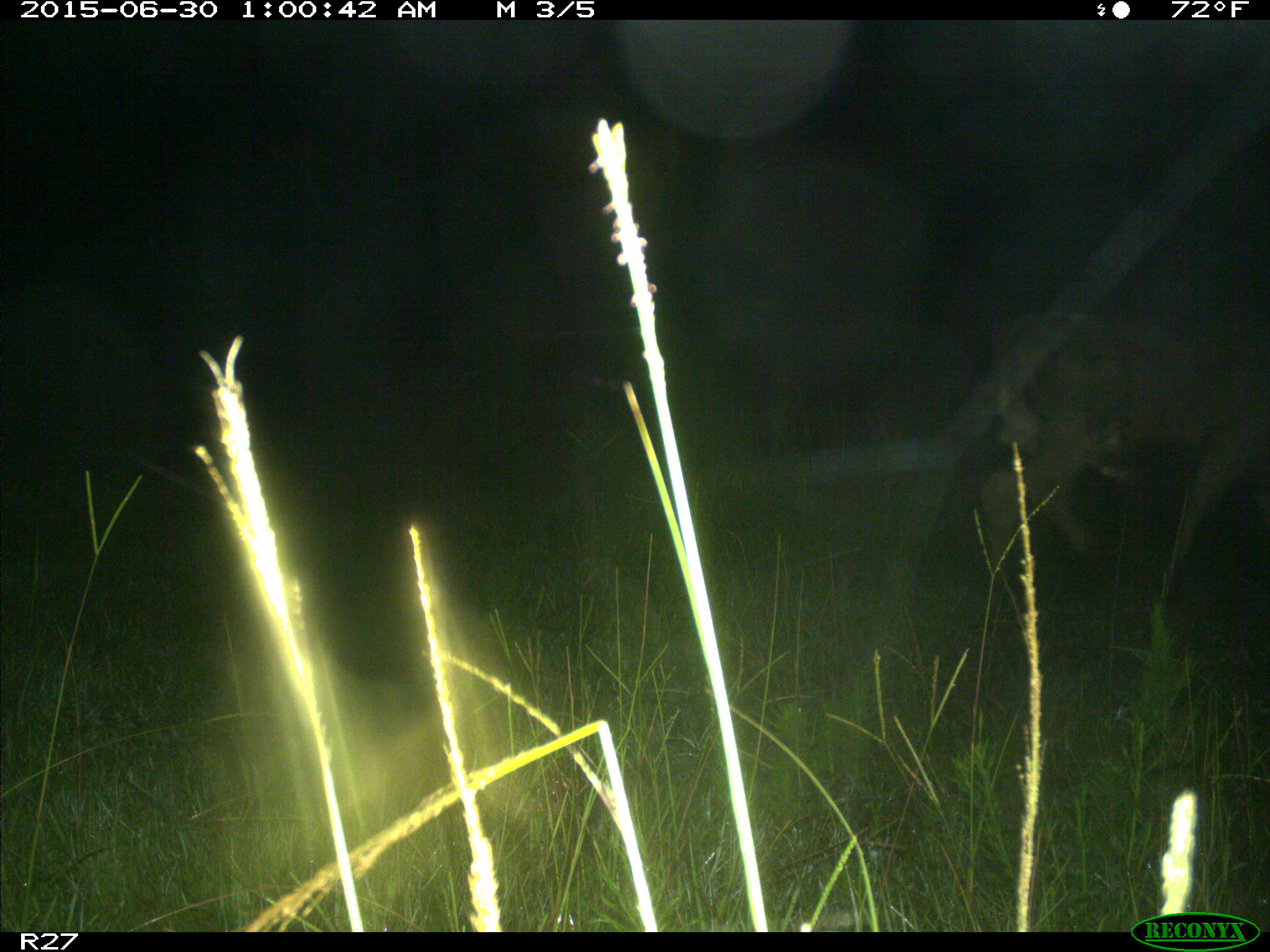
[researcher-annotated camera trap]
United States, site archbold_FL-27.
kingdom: Animalia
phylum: Chordata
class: Mammalia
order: Artiodactyla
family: Bovidae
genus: Bos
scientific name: Bos taurus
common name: domestic cow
Bos taurus (domestic cow).